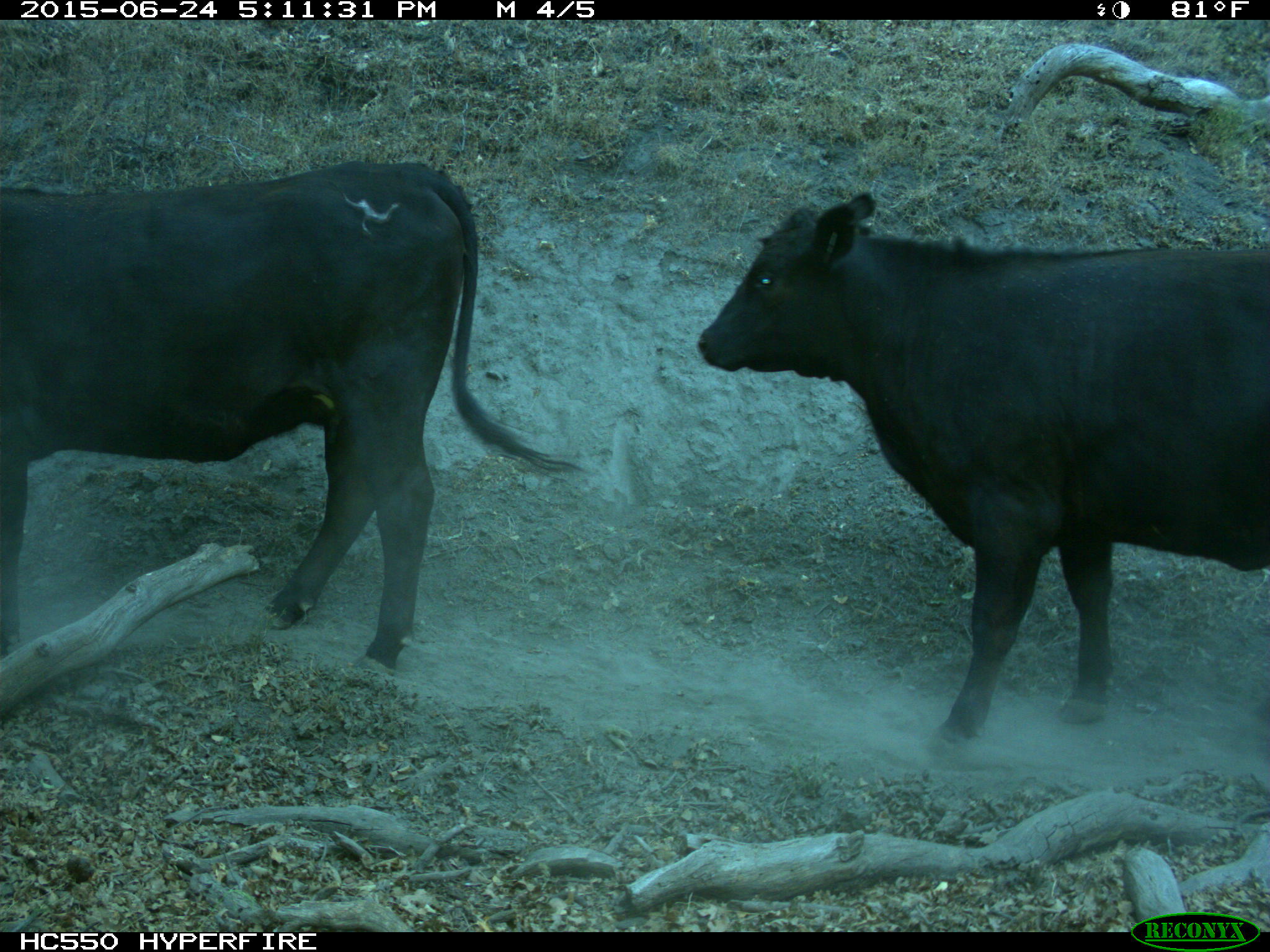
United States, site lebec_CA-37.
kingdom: Animalia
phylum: Chordata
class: Mammalia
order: Artiodactyla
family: Bovidae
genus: Bos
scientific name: Bos taurus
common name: domestic cow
Bos taurus (domestic cow).